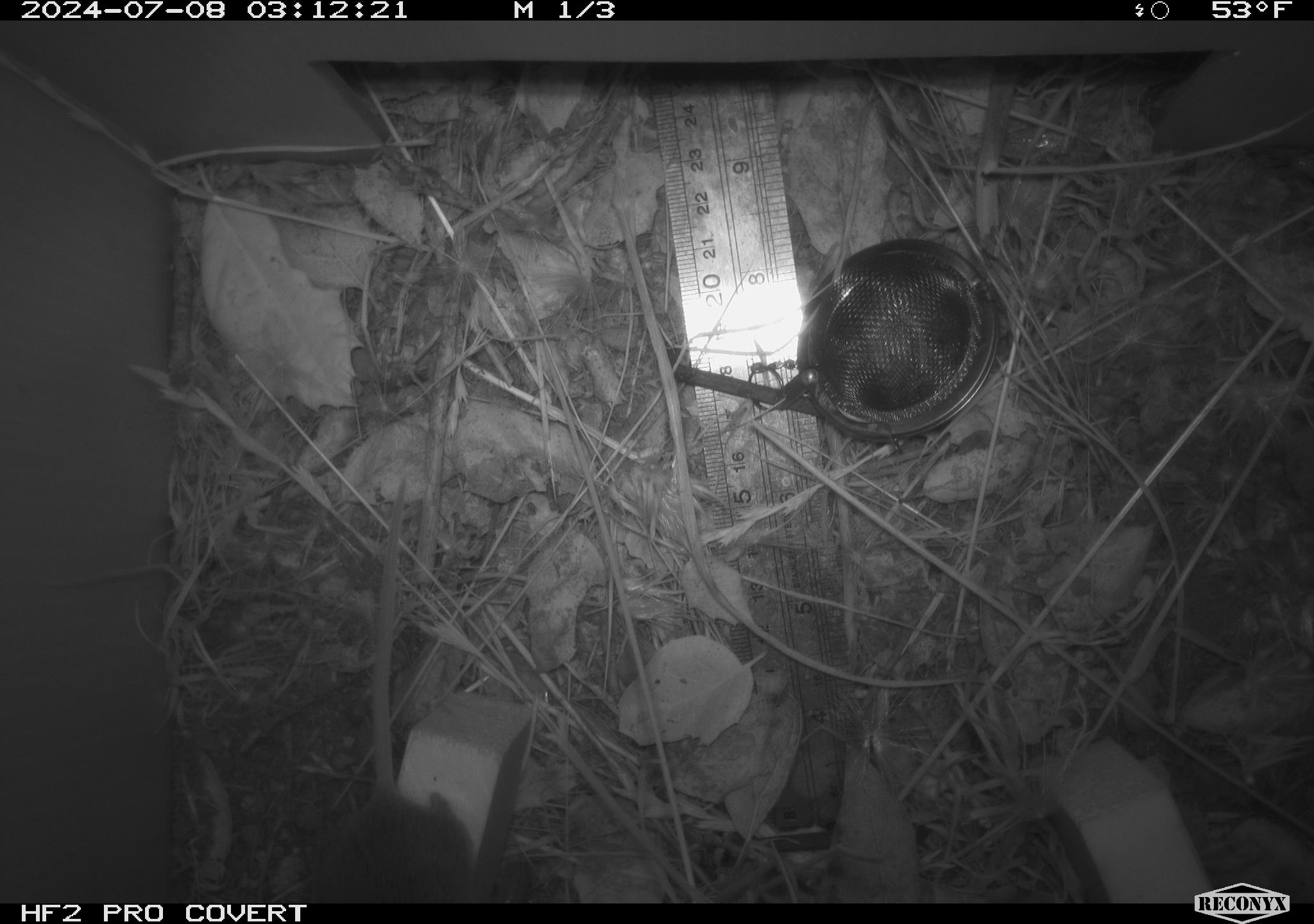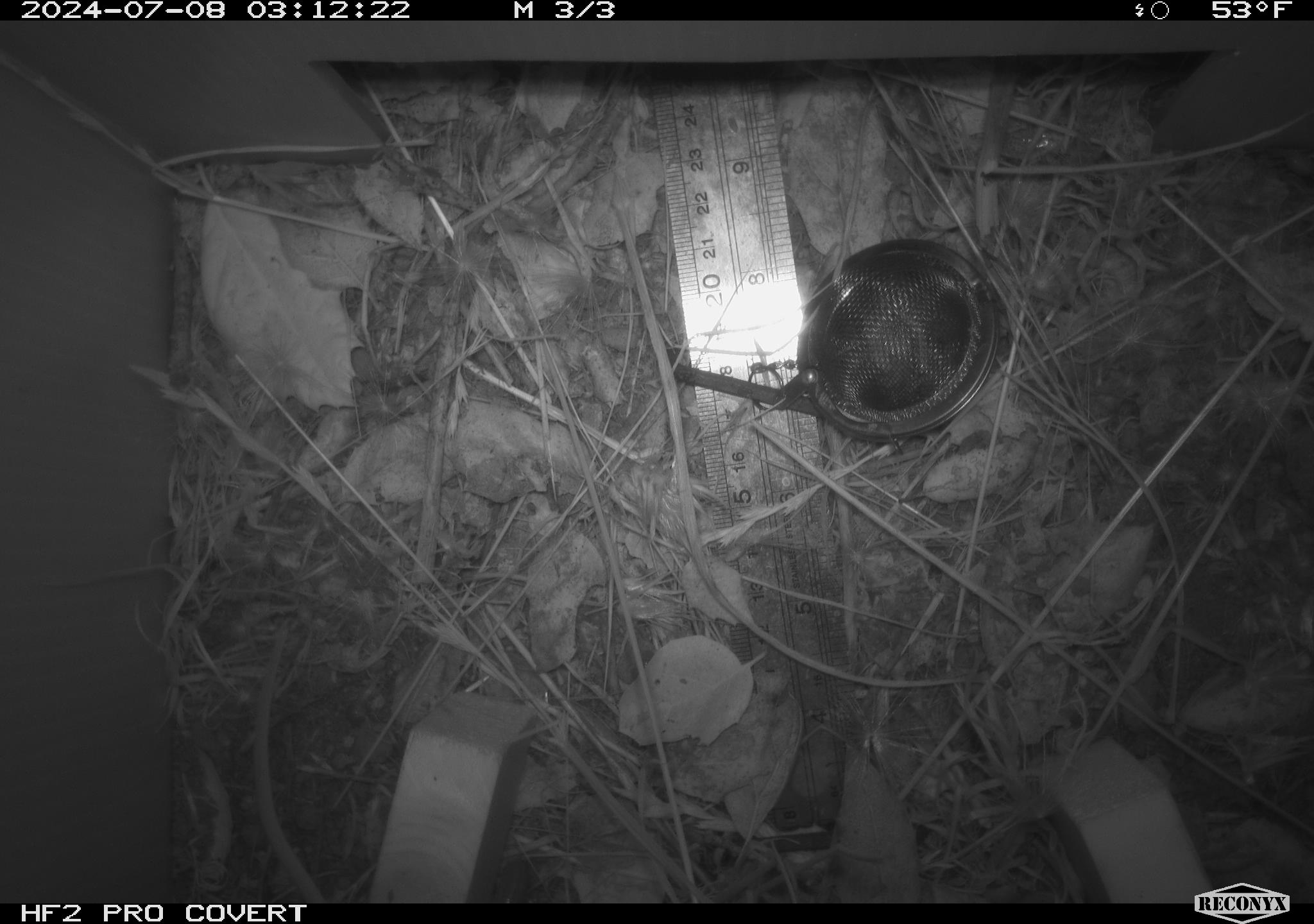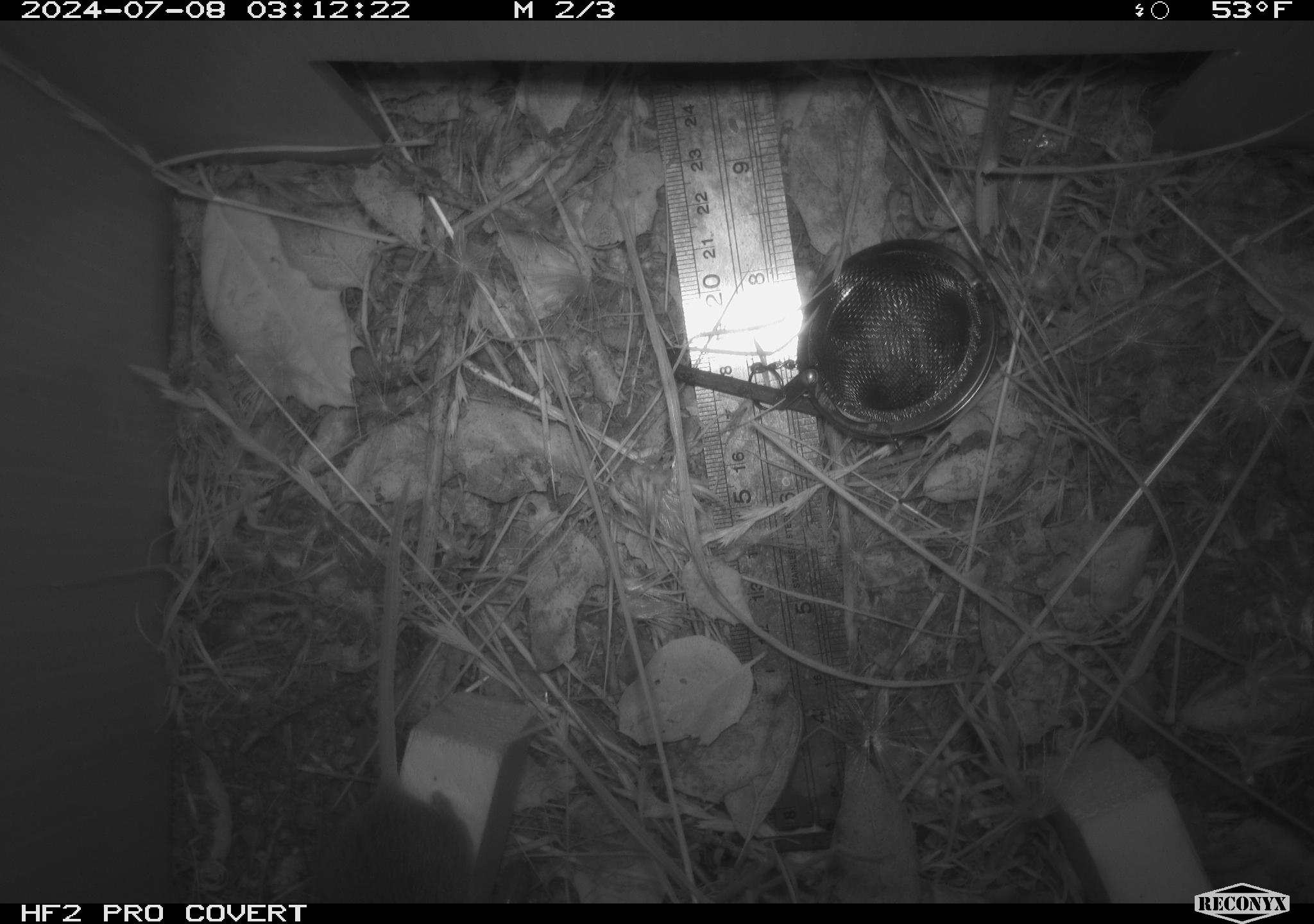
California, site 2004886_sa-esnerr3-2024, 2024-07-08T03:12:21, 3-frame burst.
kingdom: Animalia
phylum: Chordata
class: Mammalia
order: Rodentia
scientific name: Rodentia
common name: rodent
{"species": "rodent (Rodentia)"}